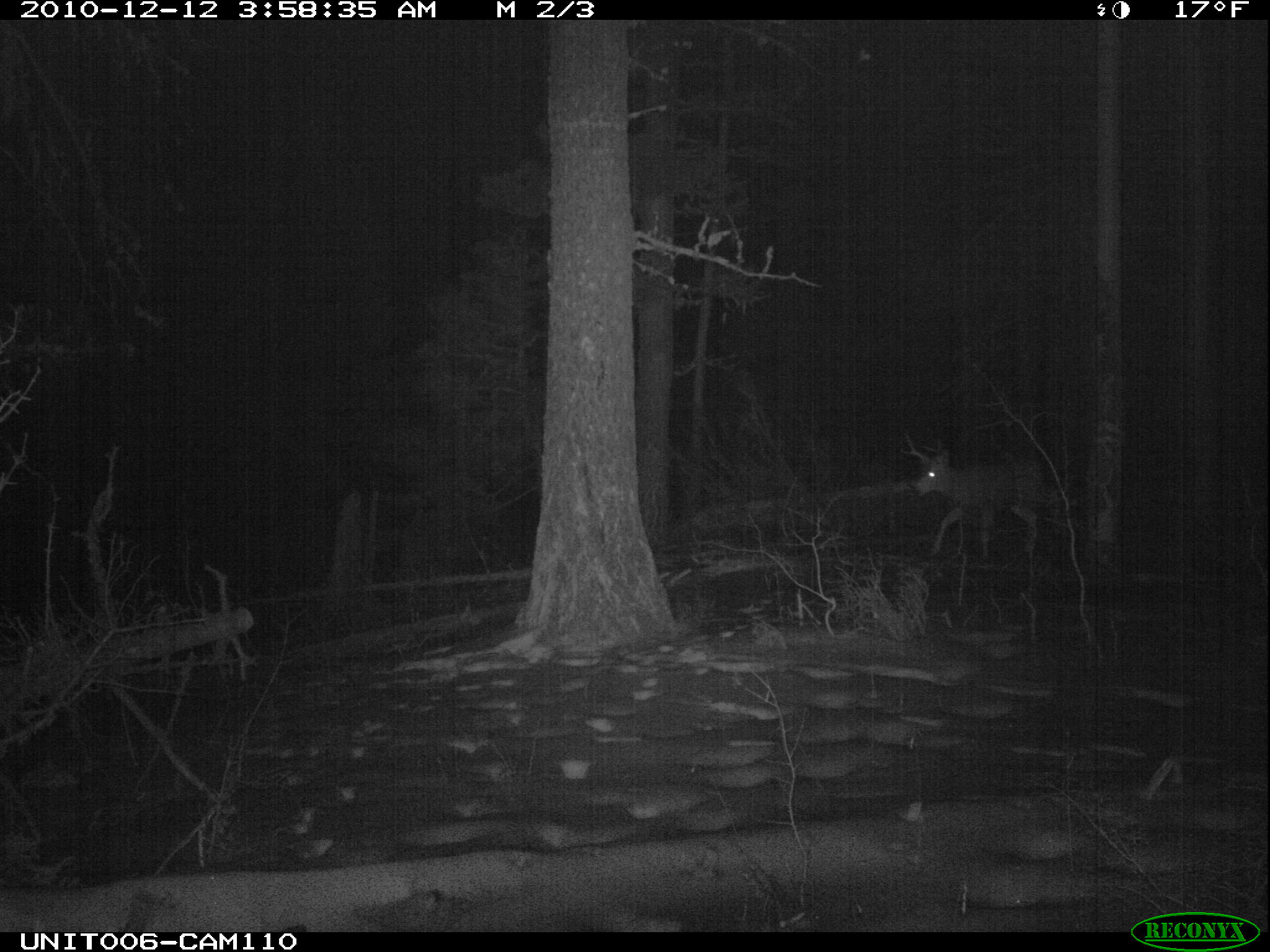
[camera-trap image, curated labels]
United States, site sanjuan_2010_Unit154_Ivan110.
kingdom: Animalia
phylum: Chordata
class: Mammalia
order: Artiodactyla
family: Cervidae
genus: Odocoileus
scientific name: Odocoileus hemionus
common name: mule deer